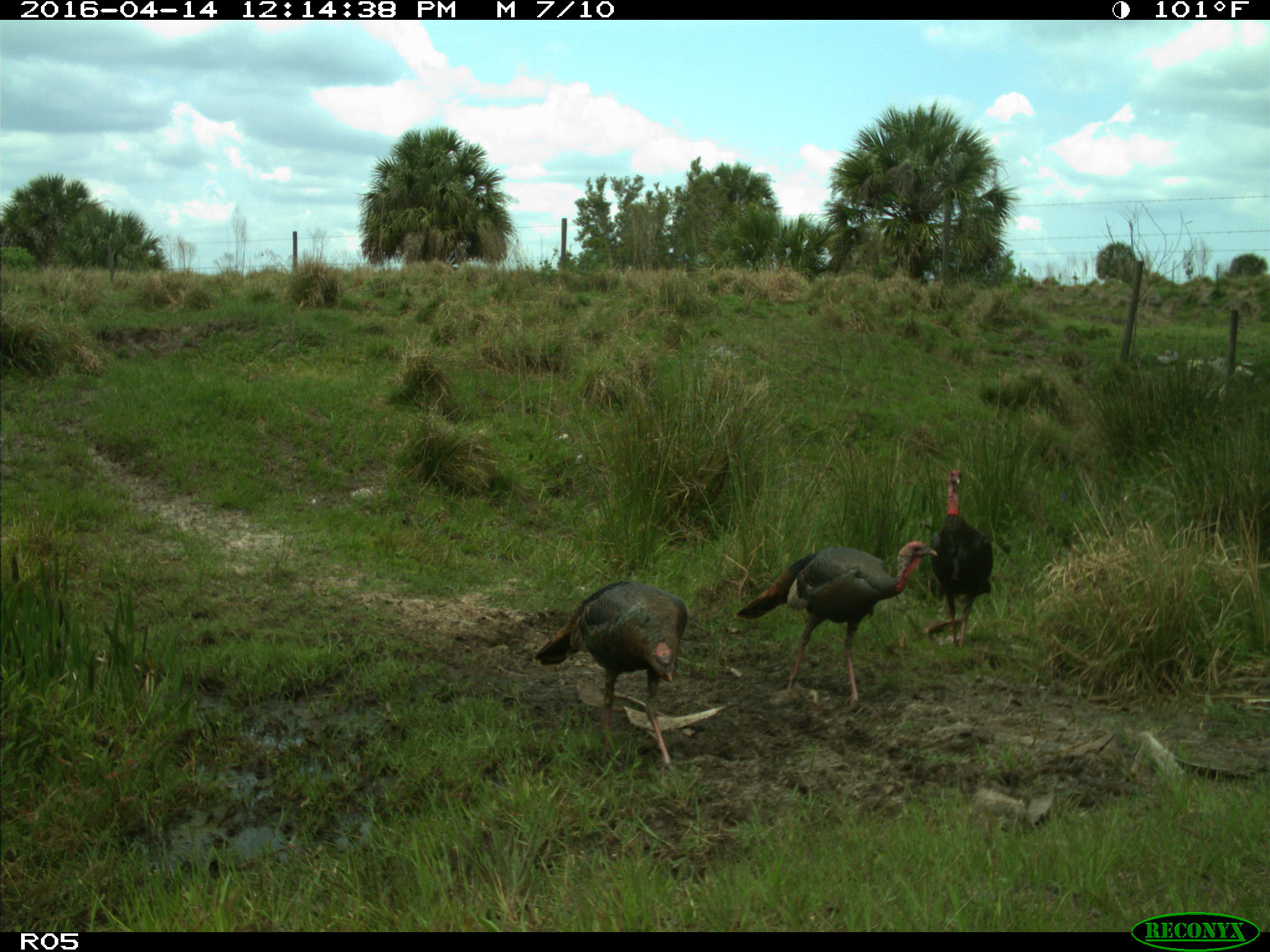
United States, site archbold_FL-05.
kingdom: Animalia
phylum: Chordata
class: Aves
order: Galliformes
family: Phasianidae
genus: Meleagris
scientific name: Meleagris gallopavo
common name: wild turkey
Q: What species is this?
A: Meleagris gallopavo (wild turkey).